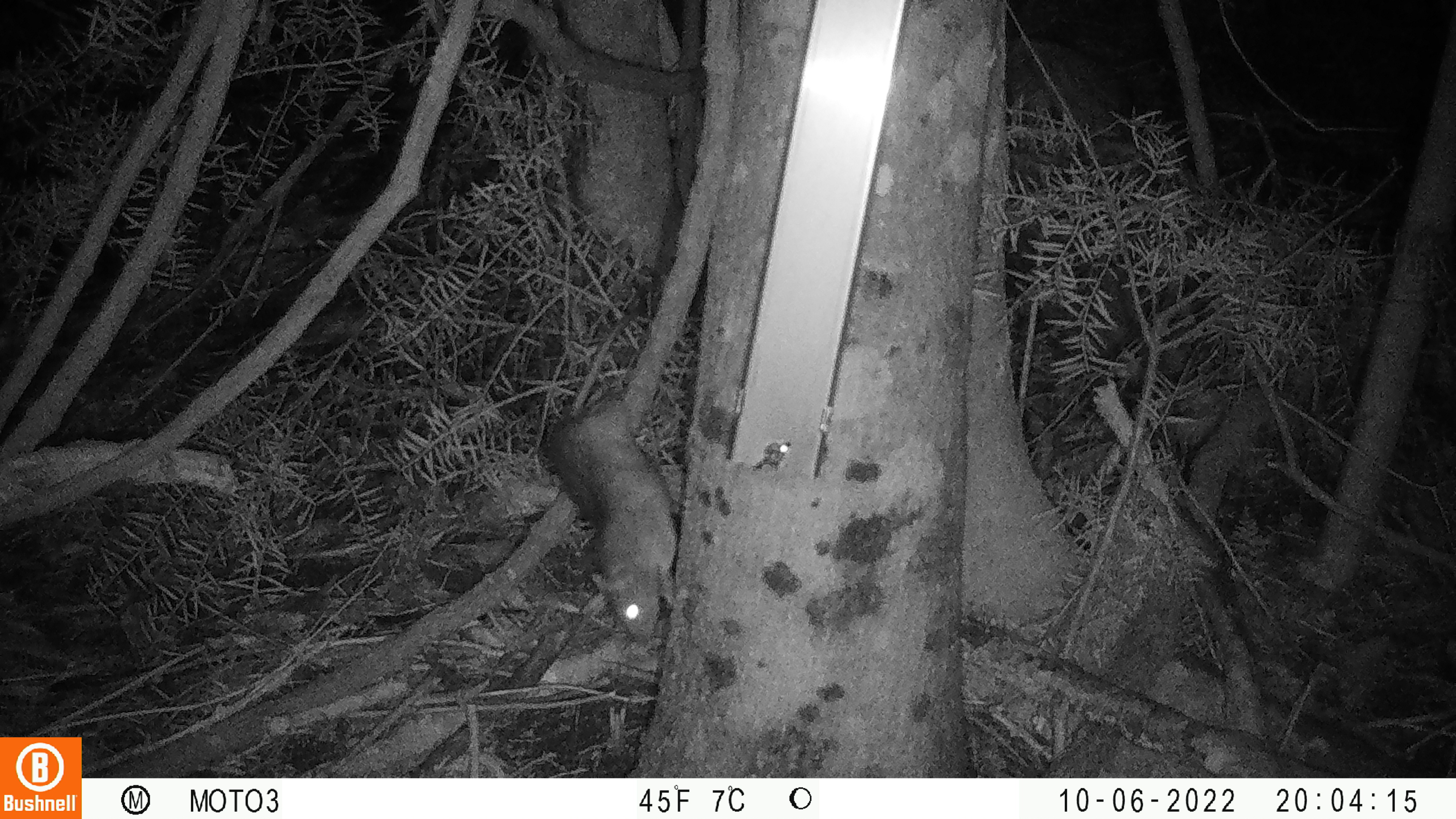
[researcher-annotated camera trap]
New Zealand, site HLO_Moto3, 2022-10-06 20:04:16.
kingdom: Animalia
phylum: Chordata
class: Mammalia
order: Rodentia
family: Muridae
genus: Rattus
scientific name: Rattus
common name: rat